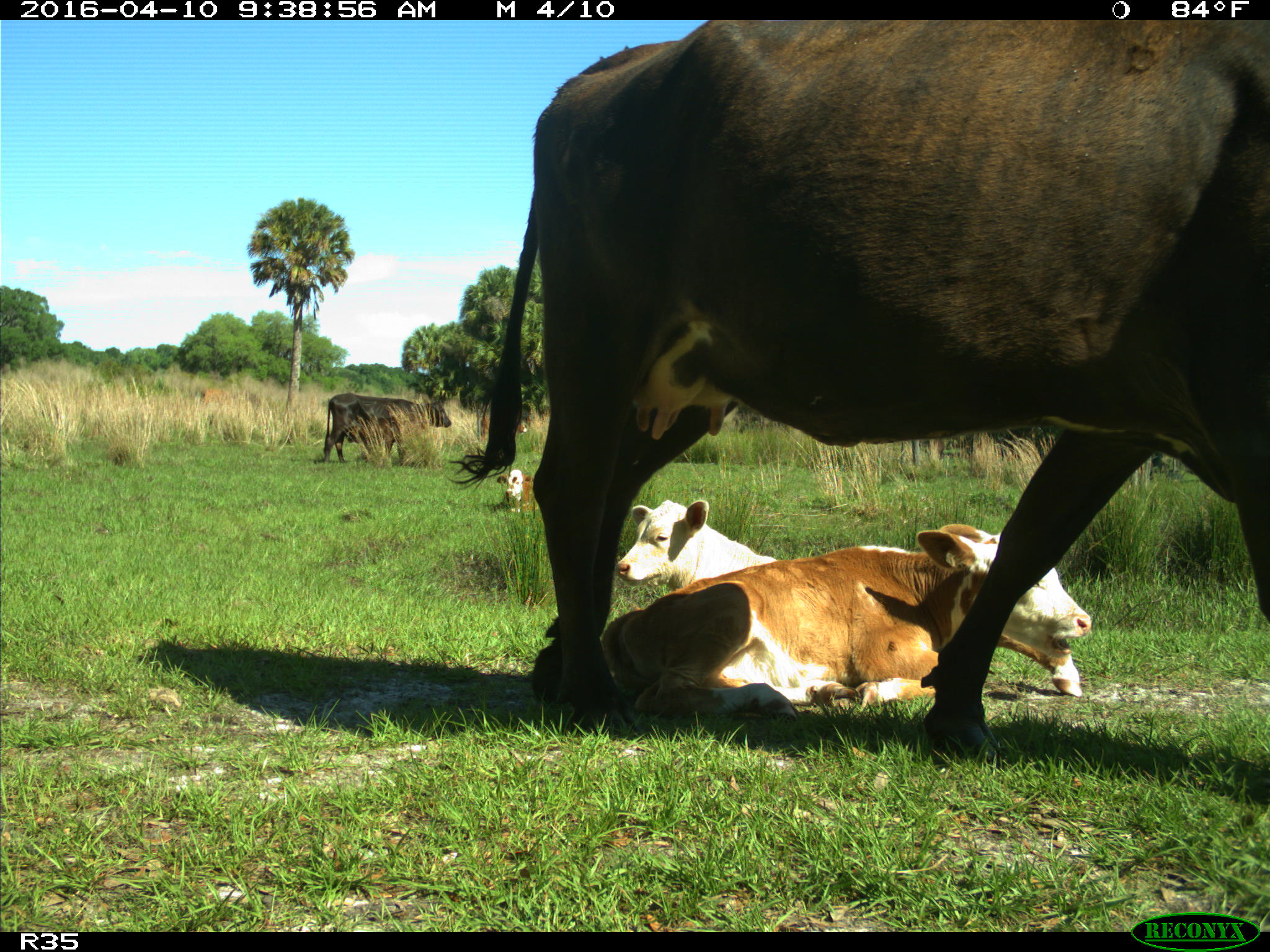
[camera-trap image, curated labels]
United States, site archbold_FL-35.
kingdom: Animalia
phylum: Chordata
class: Mammalia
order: Artiodactyla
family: Bovidae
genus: Bos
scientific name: Bos taurus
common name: domestic cow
Bos taurus (domestic cow).